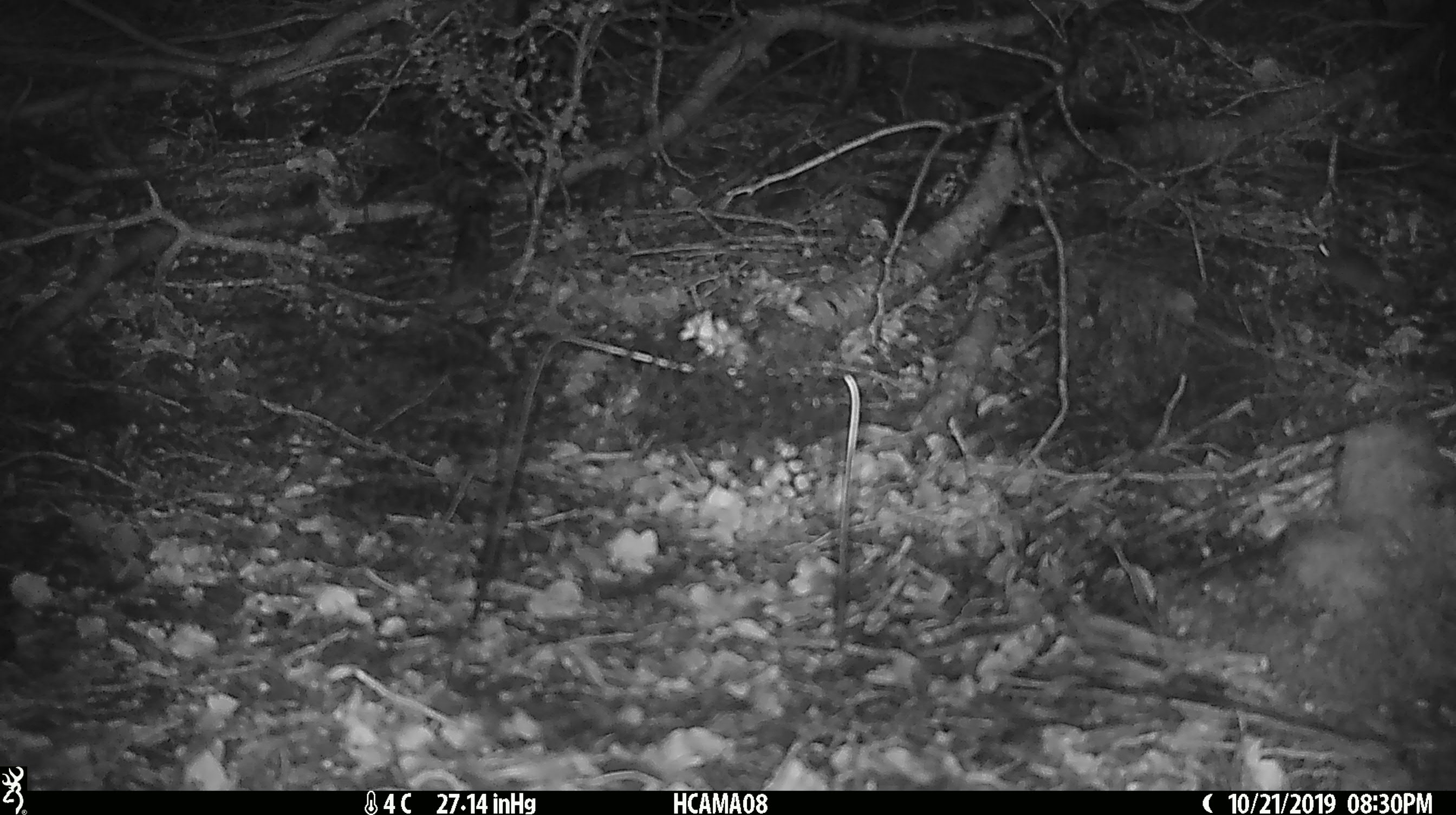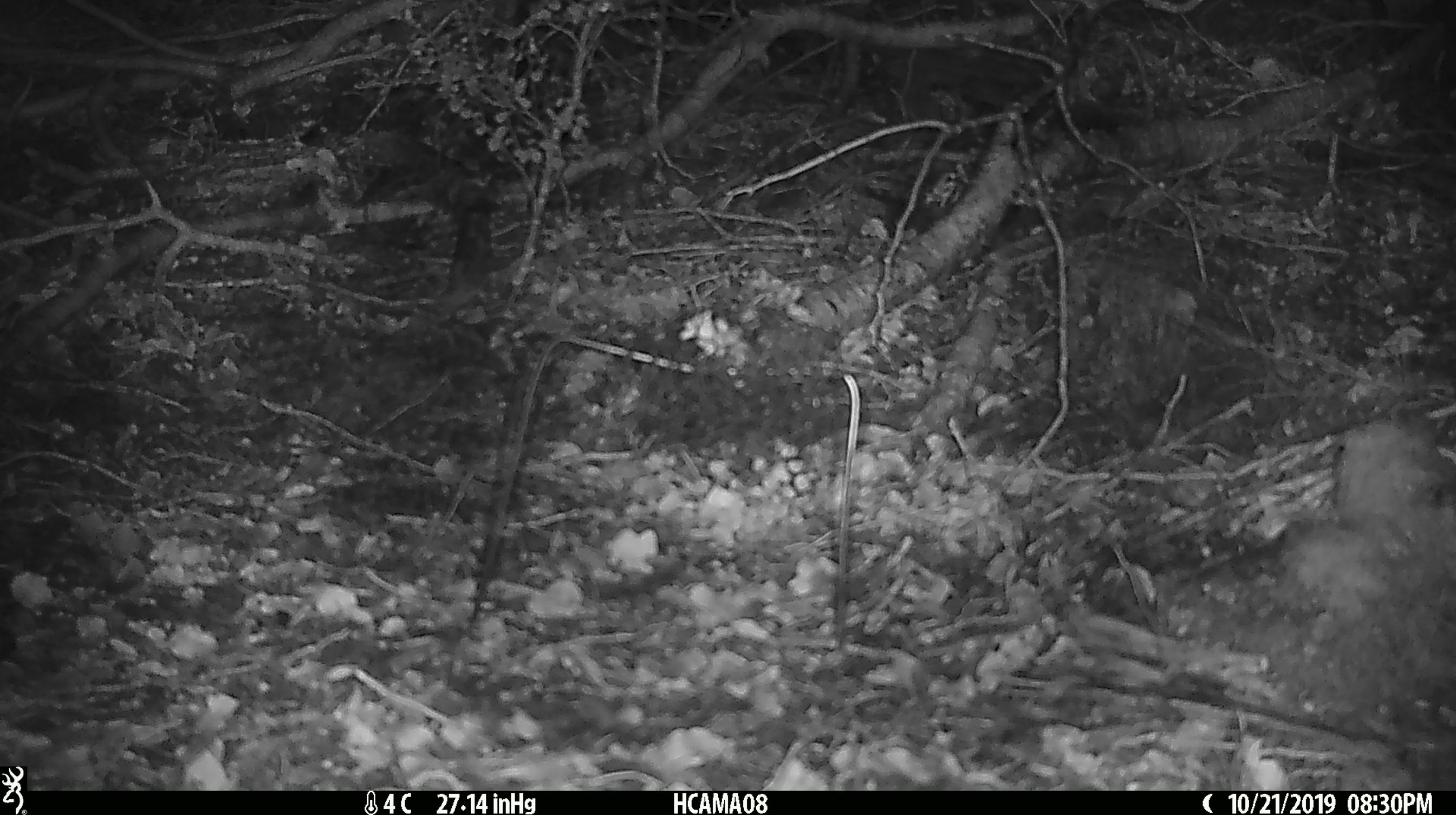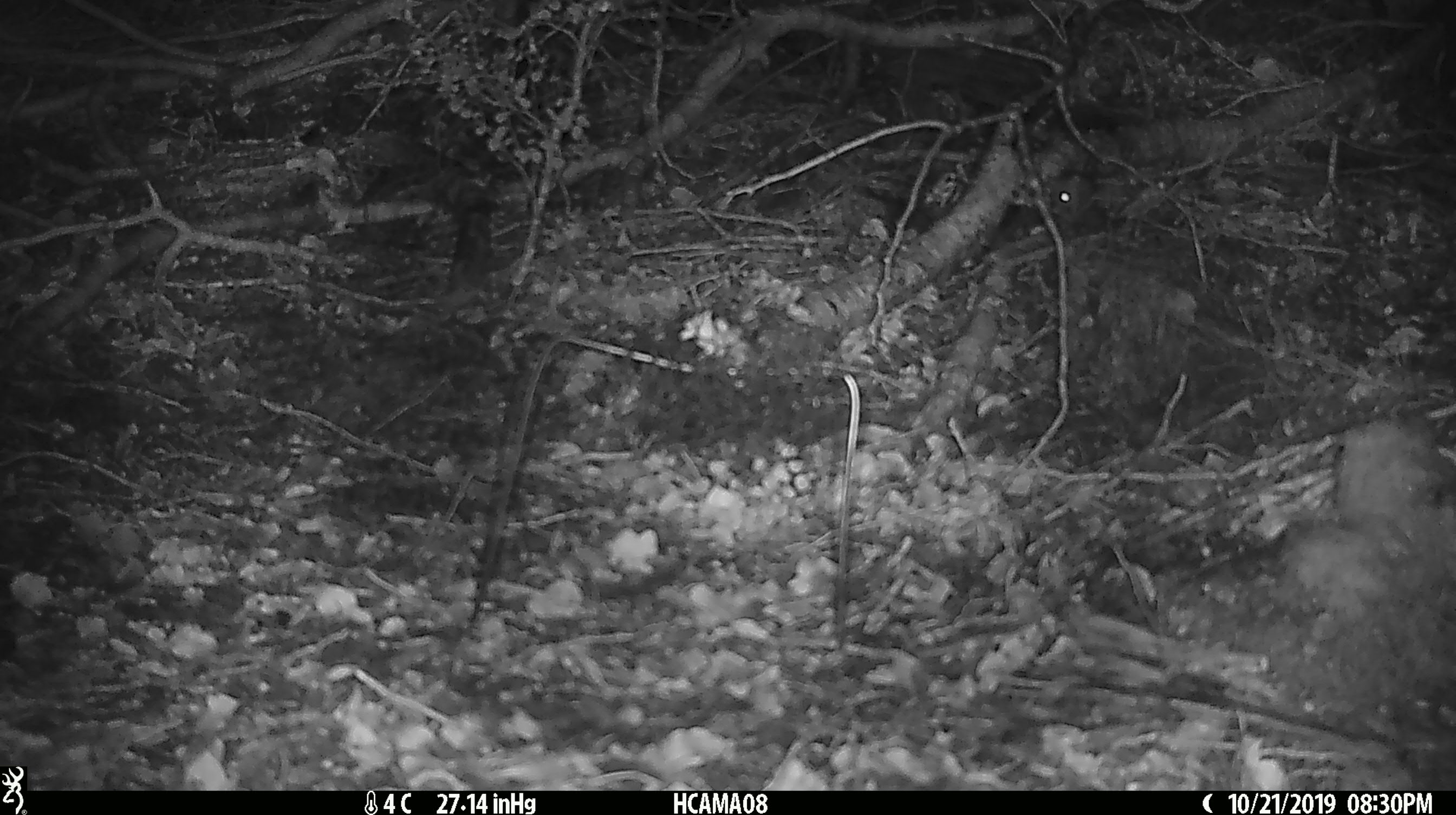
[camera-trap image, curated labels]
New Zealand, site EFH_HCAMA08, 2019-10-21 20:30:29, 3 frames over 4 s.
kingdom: Animalia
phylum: Chordata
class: Mammalia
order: Rodentia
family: Muridae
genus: Mus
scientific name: Mus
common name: mouse